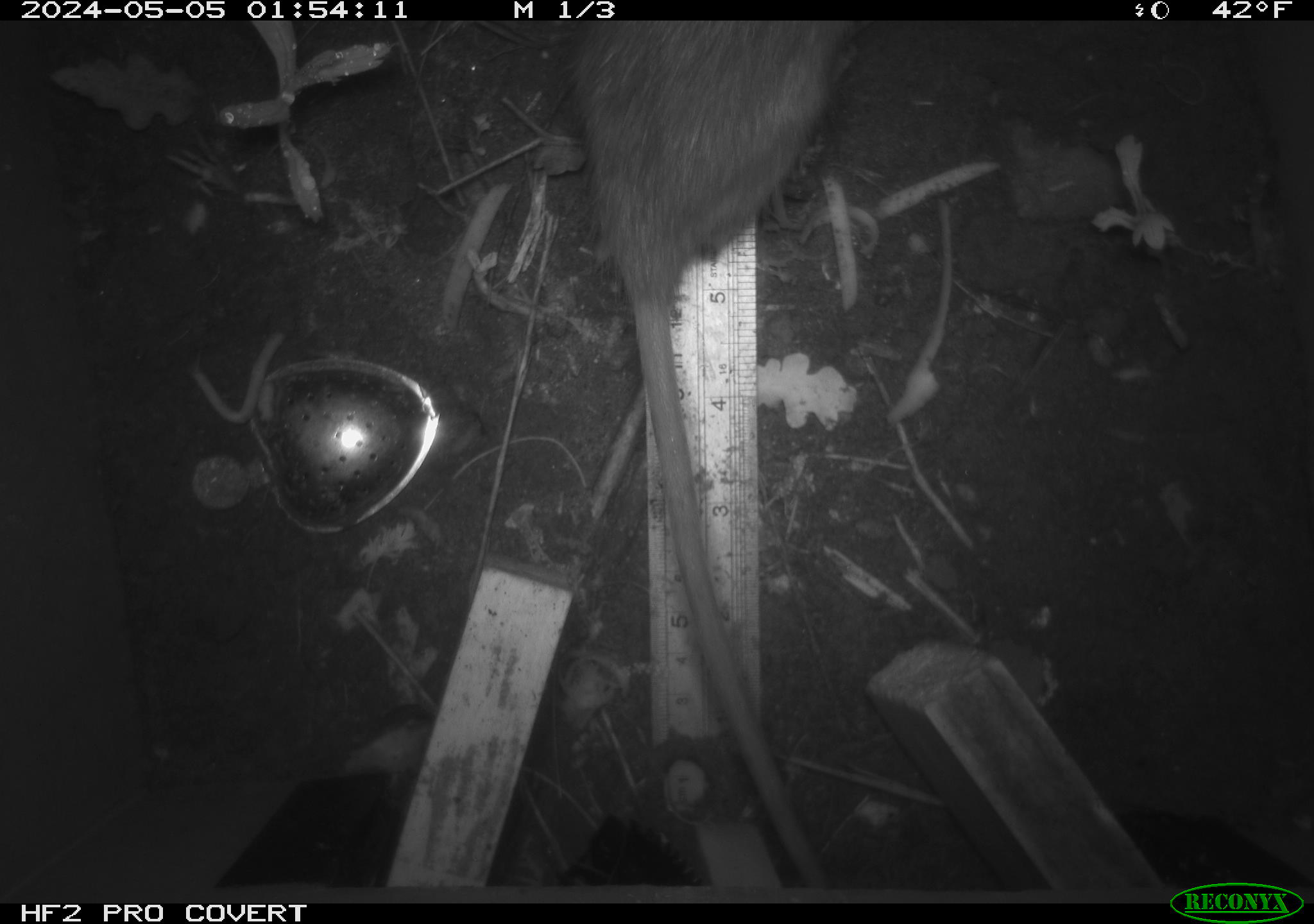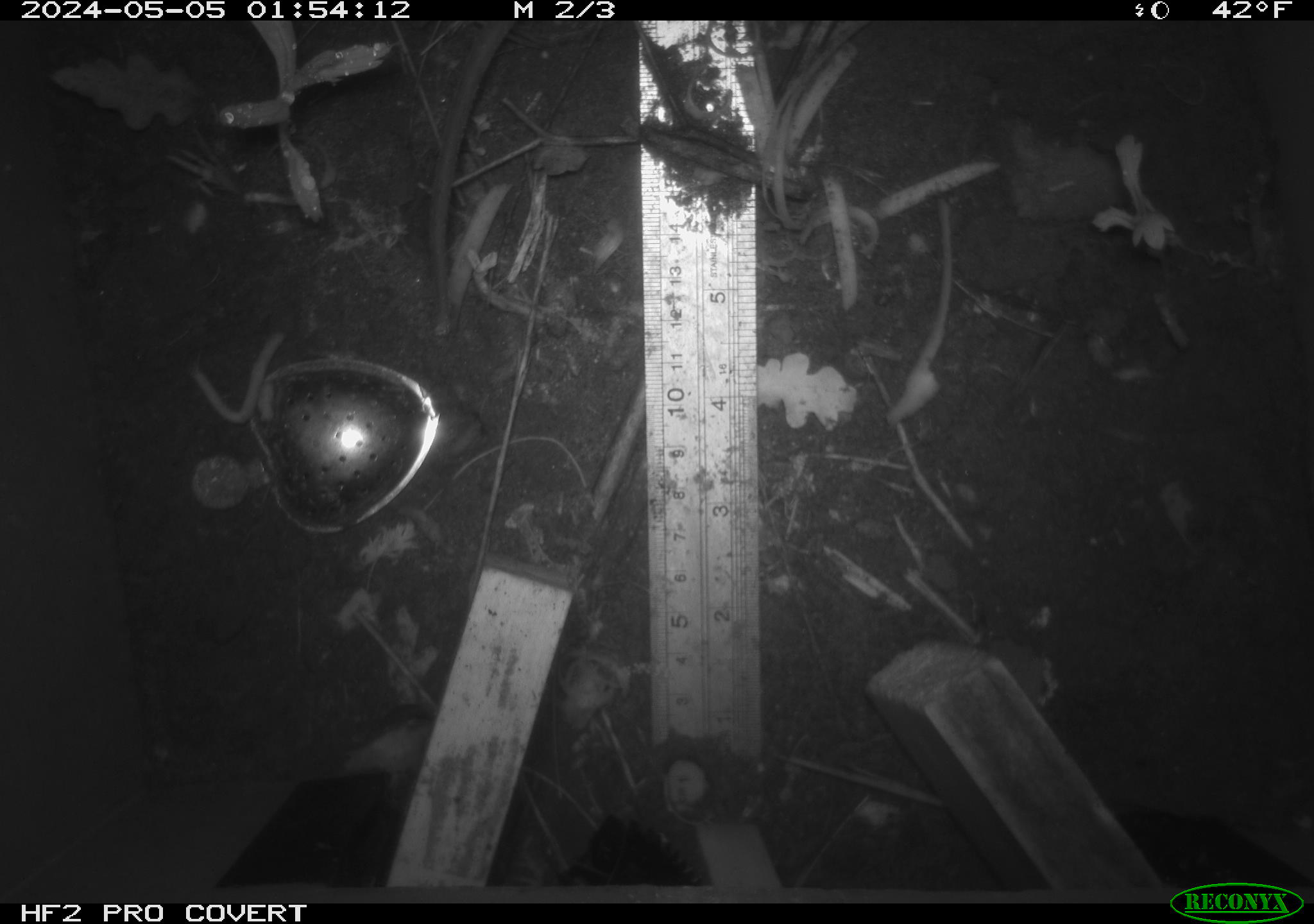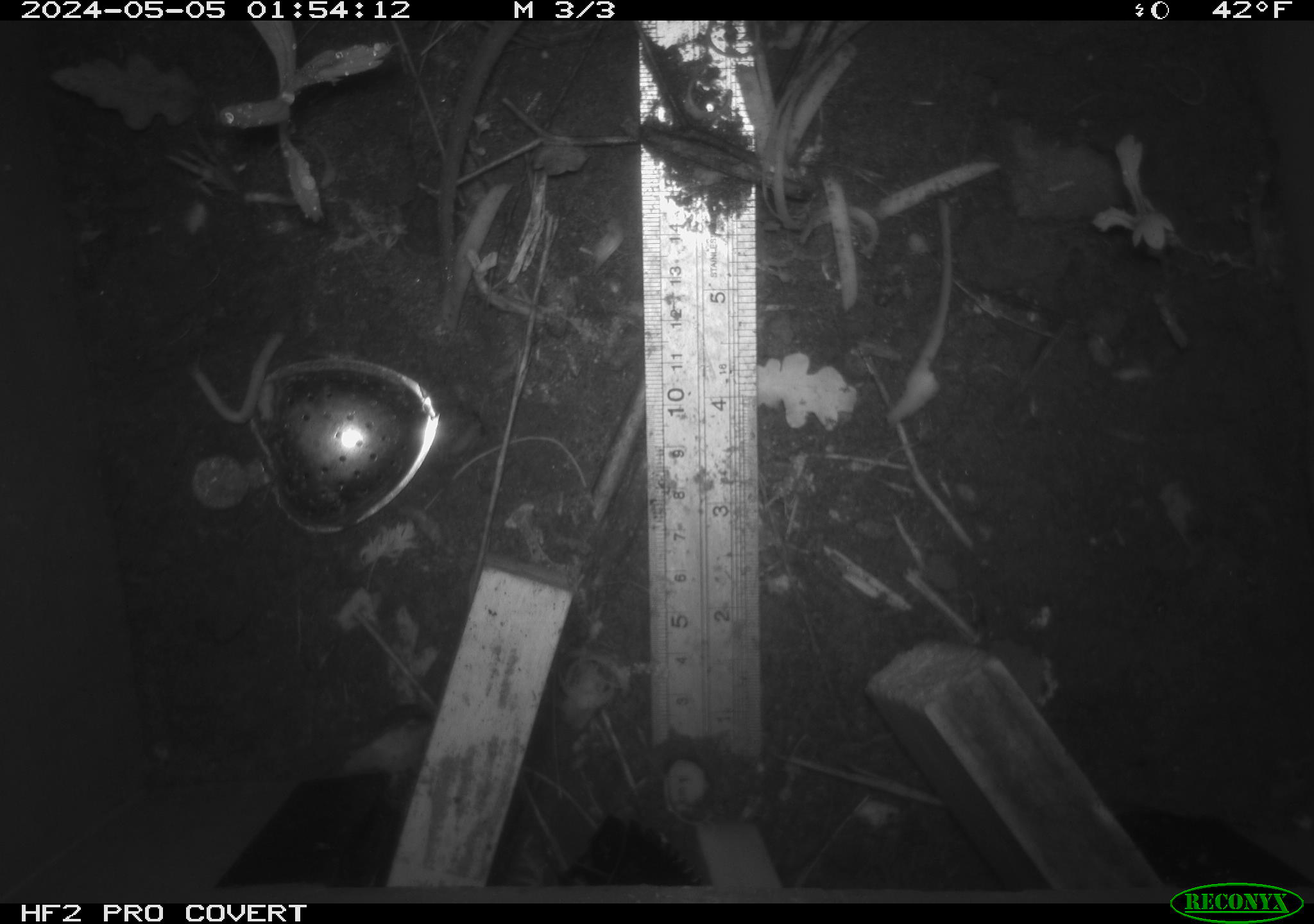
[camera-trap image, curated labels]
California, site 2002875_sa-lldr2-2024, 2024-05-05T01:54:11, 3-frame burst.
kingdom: Animalia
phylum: Chordata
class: Mammalia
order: Rodentia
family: Muridae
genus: Rattus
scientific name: Rattus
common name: rat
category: rattus species